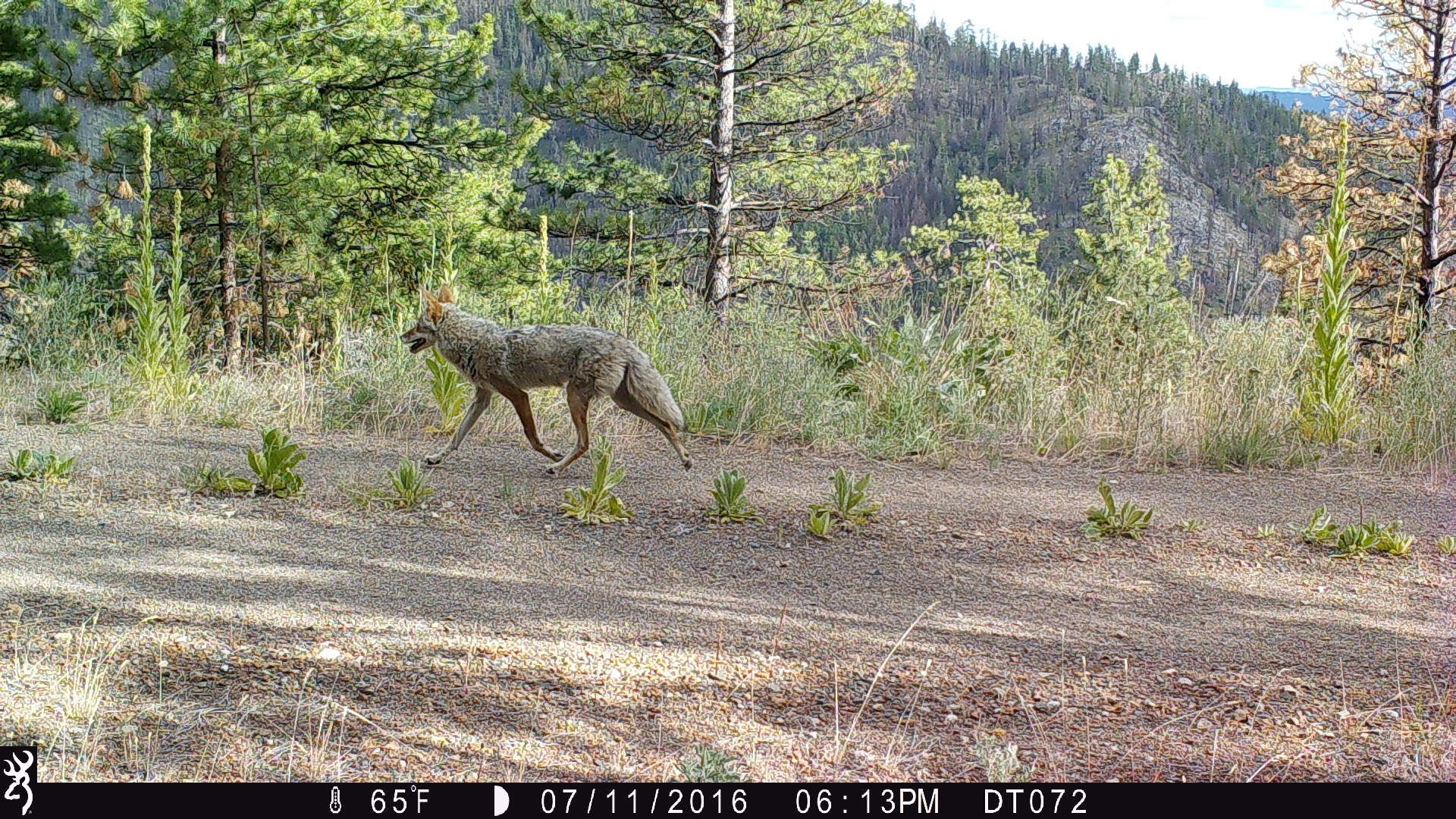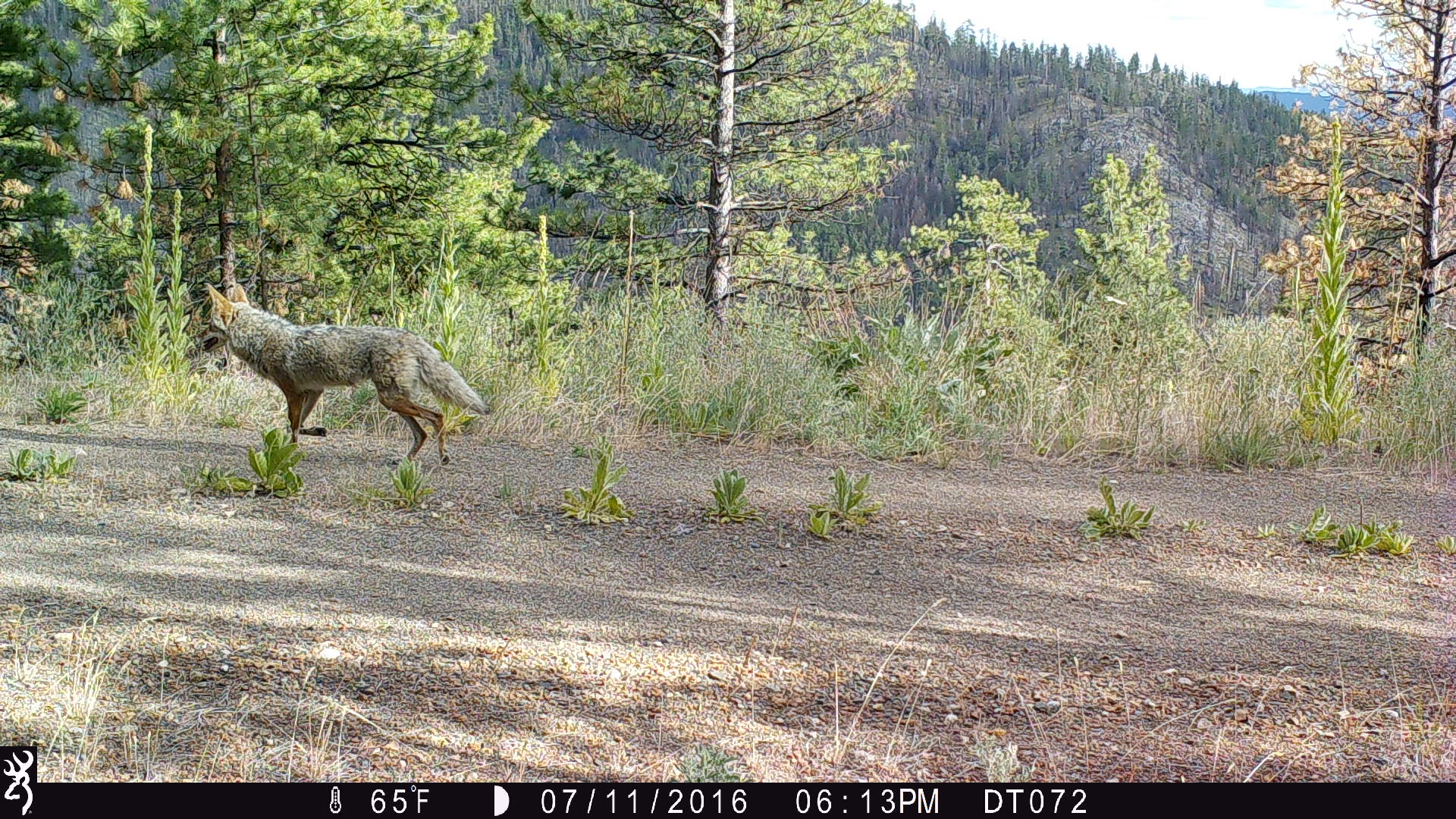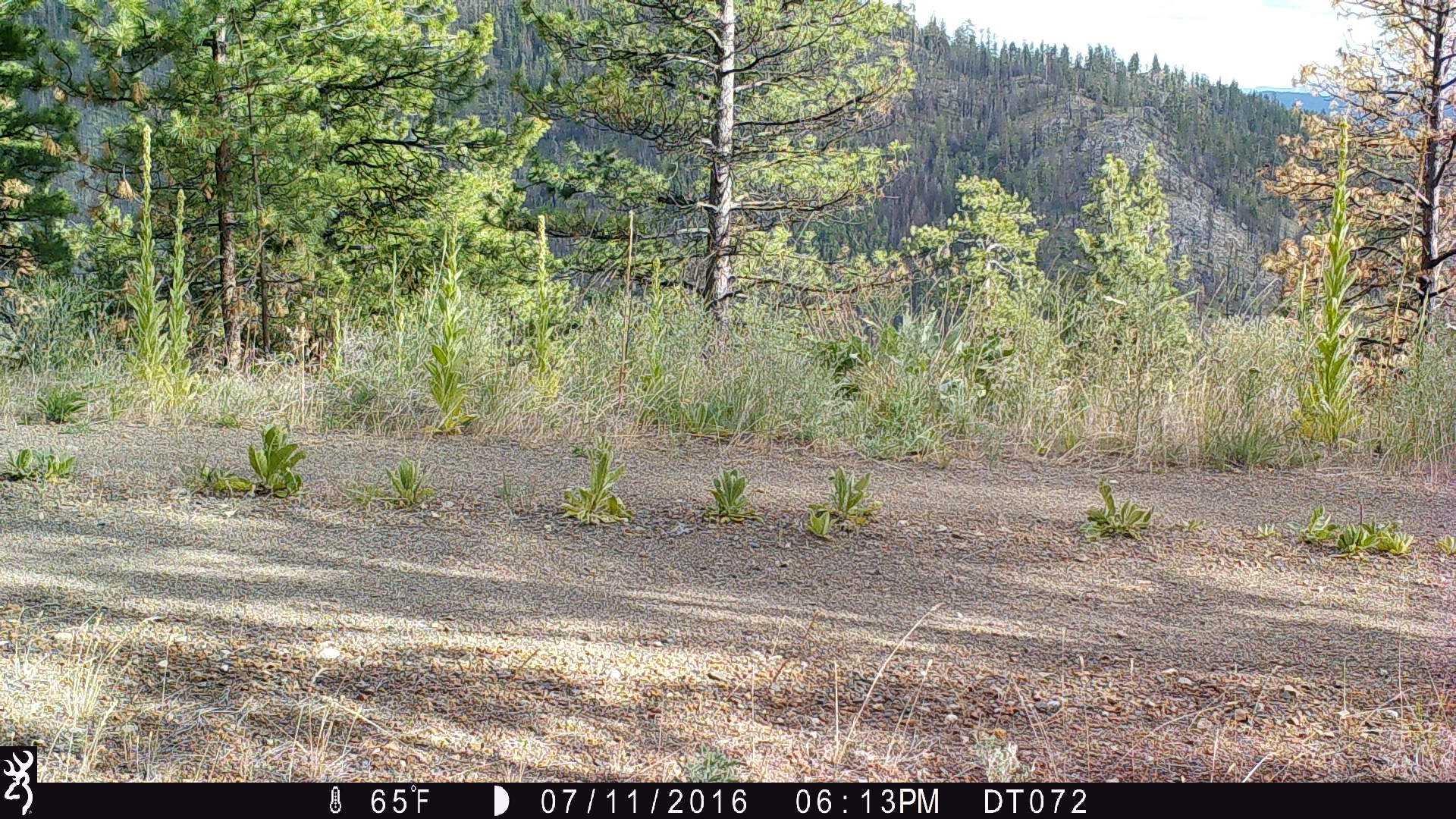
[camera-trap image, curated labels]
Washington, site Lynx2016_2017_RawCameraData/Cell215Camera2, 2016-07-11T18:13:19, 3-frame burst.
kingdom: Animalia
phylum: Chordata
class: Mammalia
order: Carnivora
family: Canidae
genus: Canis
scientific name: Canis latrans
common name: coyote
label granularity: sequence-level